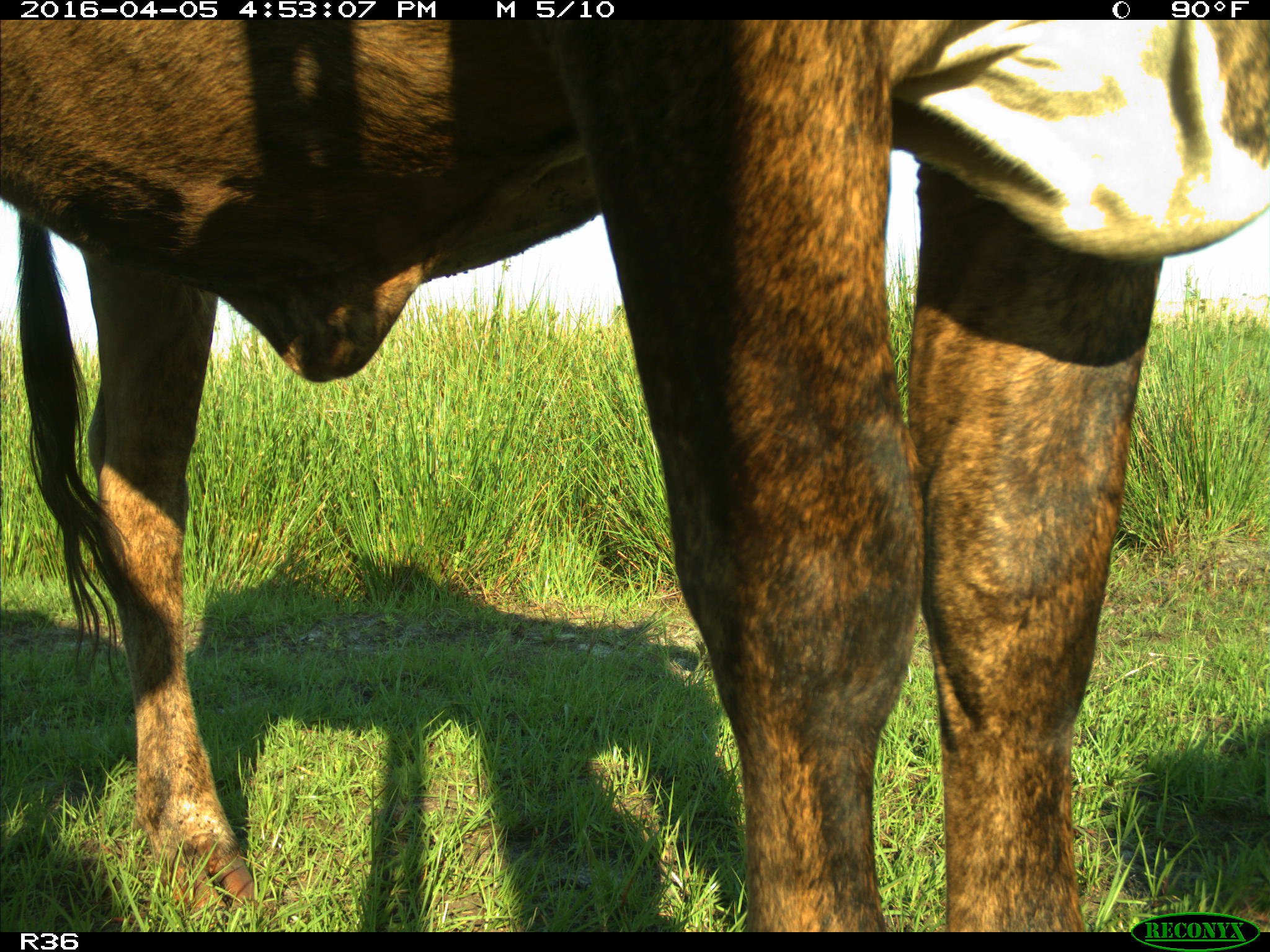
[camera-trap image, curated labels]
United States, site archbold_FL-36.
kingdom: Animalia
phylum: Chordata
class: Mammalia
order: Artiodactyla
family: Bovidae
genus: Bos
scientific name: Bos taurus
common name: domestic cow